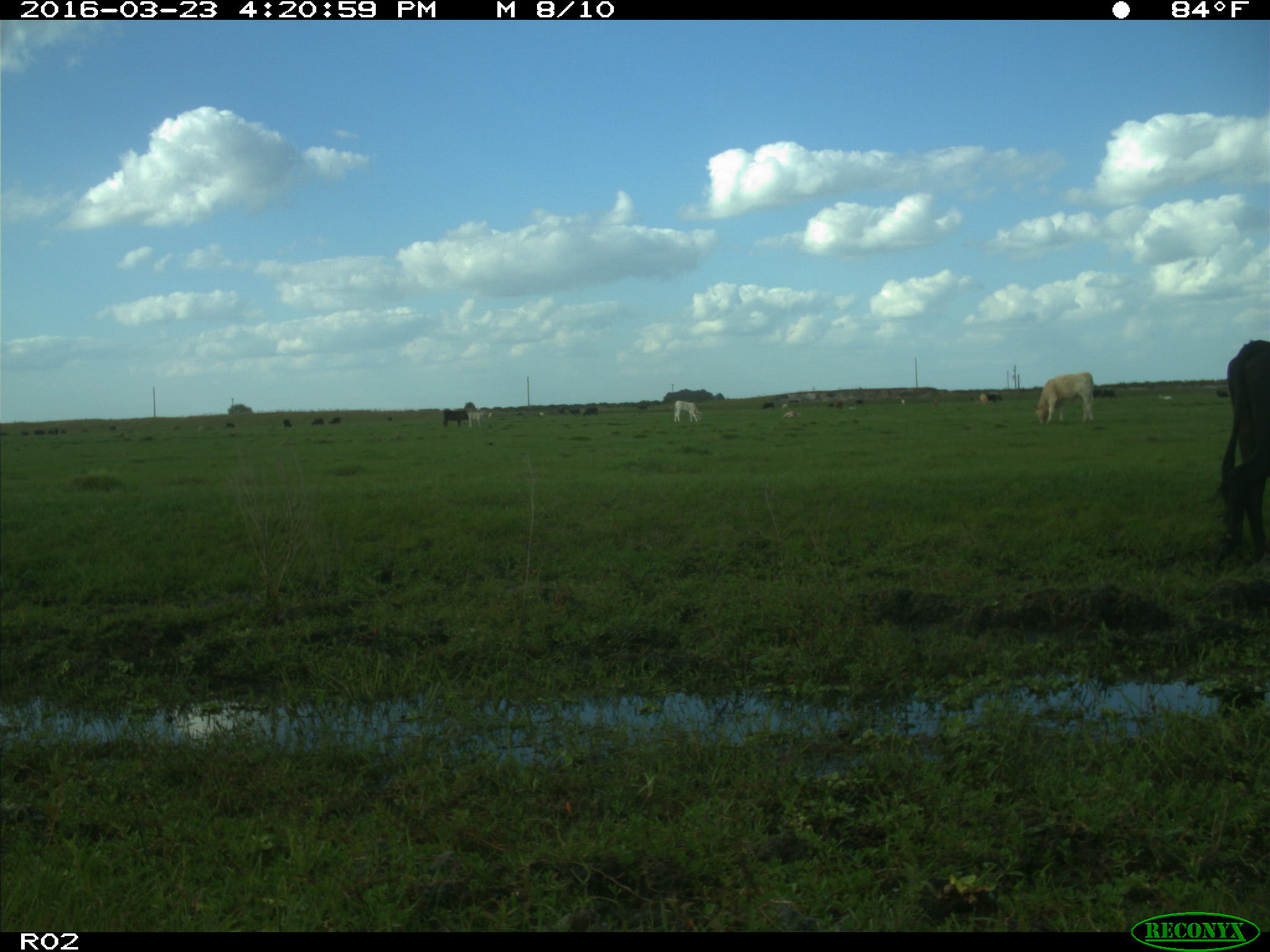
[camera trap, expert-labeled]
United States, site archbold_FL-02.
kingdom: Animalia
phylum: Chordata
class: Mammalia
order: Artiodactyla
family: Bovidae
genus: Bos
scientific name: Bos taurus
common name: domestic cow